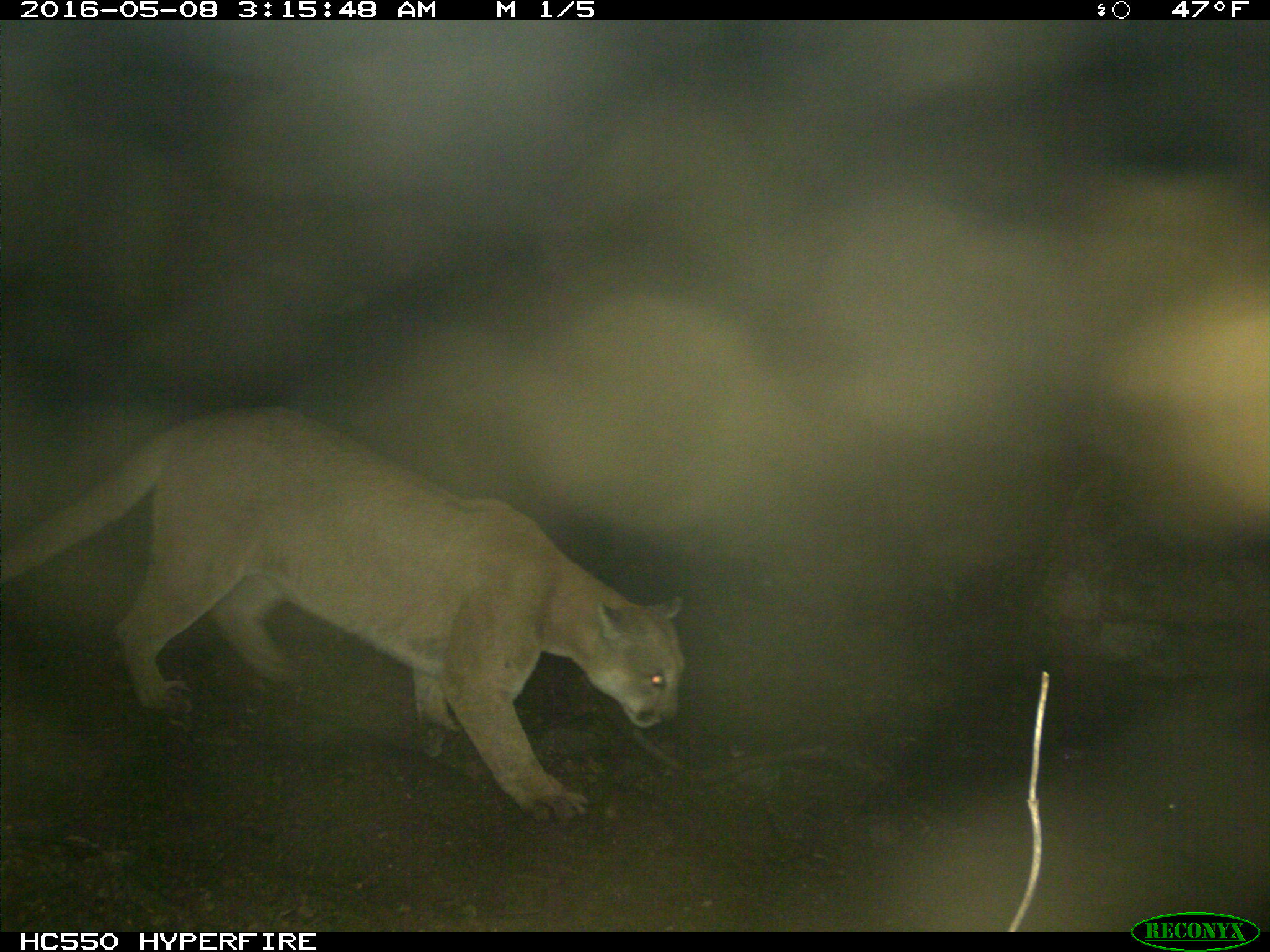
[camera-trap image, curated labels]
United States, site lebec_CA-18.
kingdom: Animalia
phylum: Chordata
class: Mammalia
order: Carnivora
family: Felidae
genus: Puma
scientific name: Puma concolor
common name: mountain lion